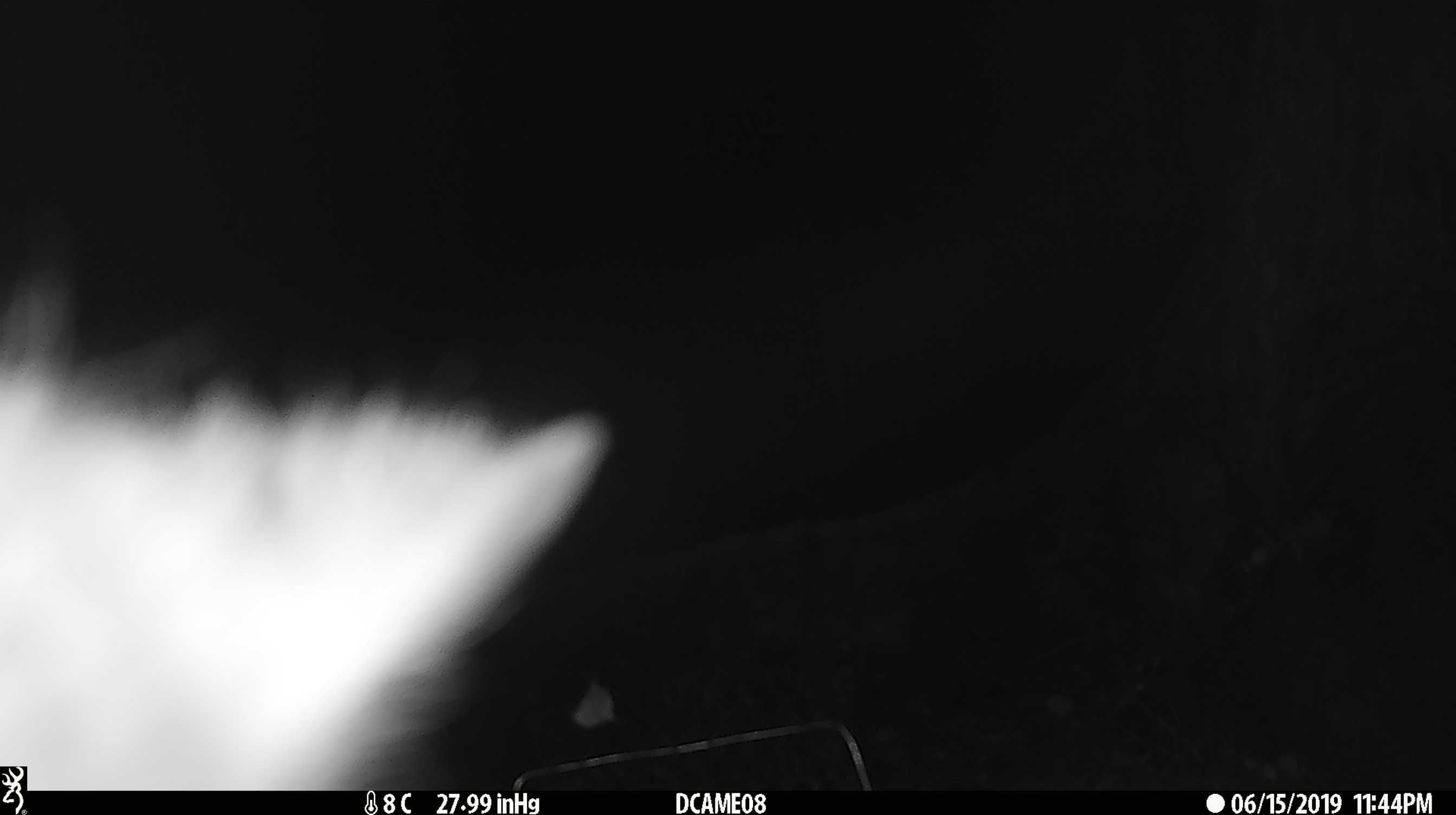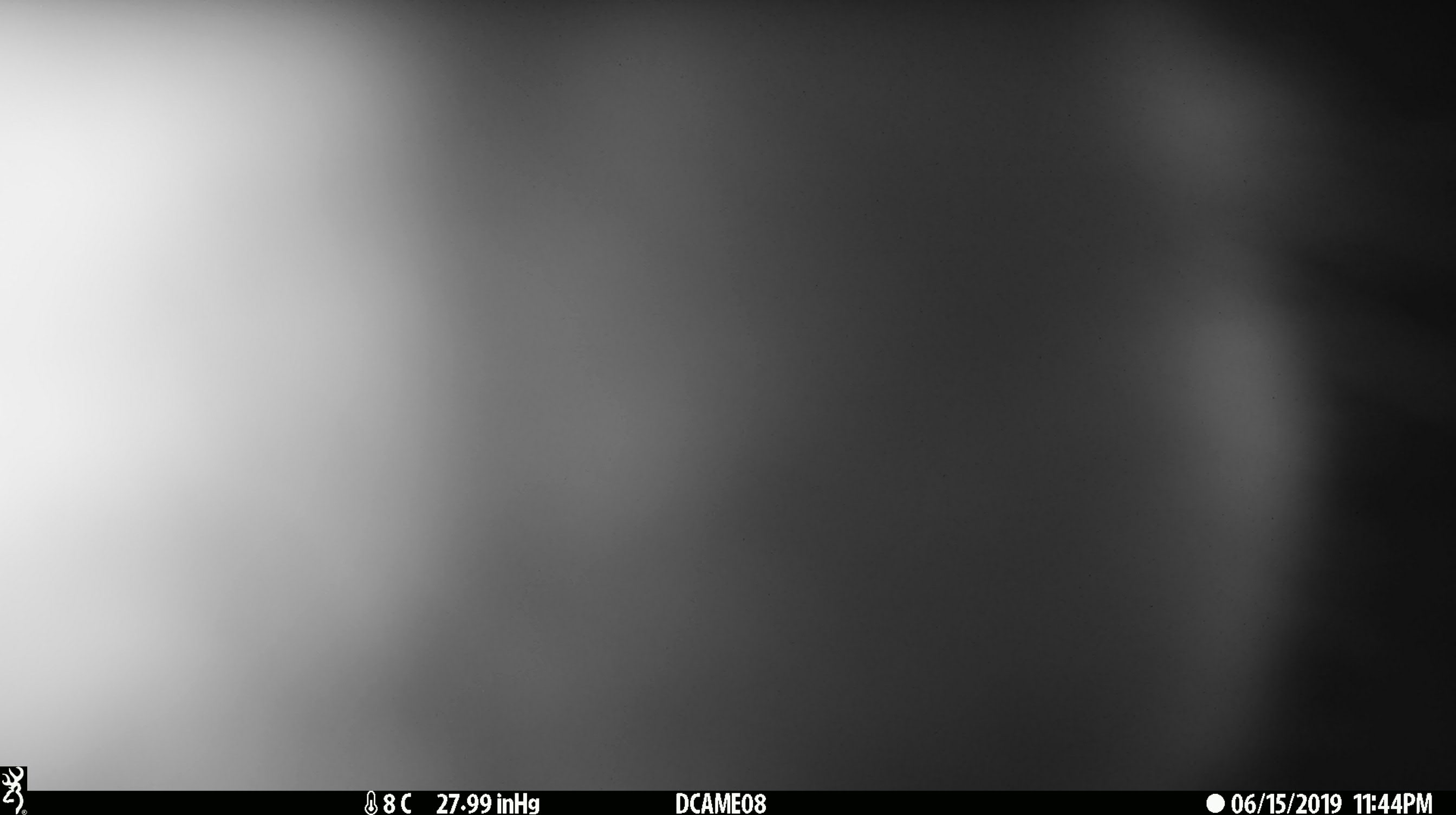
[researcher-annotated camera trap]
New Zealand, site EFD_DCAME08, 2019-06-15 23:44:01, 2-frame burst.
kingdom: Animalia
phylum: Chordata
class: Mammalia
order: Diprotodontia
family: Phalangeridae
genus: Trichosurus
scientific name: Trichosurus vulpecula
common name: common brushtail possum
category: possum